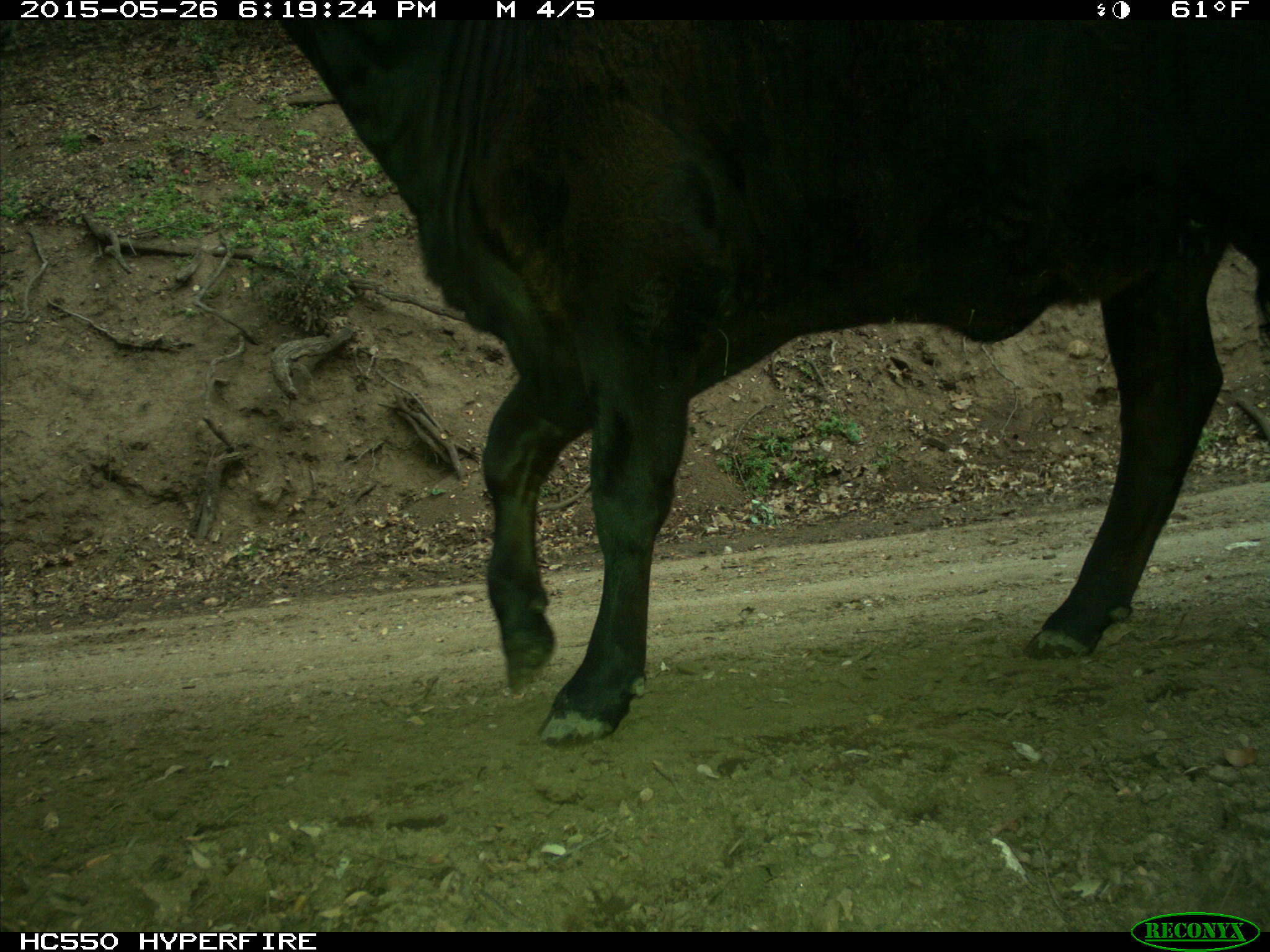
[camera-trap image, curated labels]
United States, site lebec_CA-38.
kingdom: Animalia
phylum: Chordata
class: Mammalia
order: Artiodactyla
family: Bovidae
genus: Bos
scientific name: Bos taurus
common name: domestic cow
Bos taurus (domestic cow).